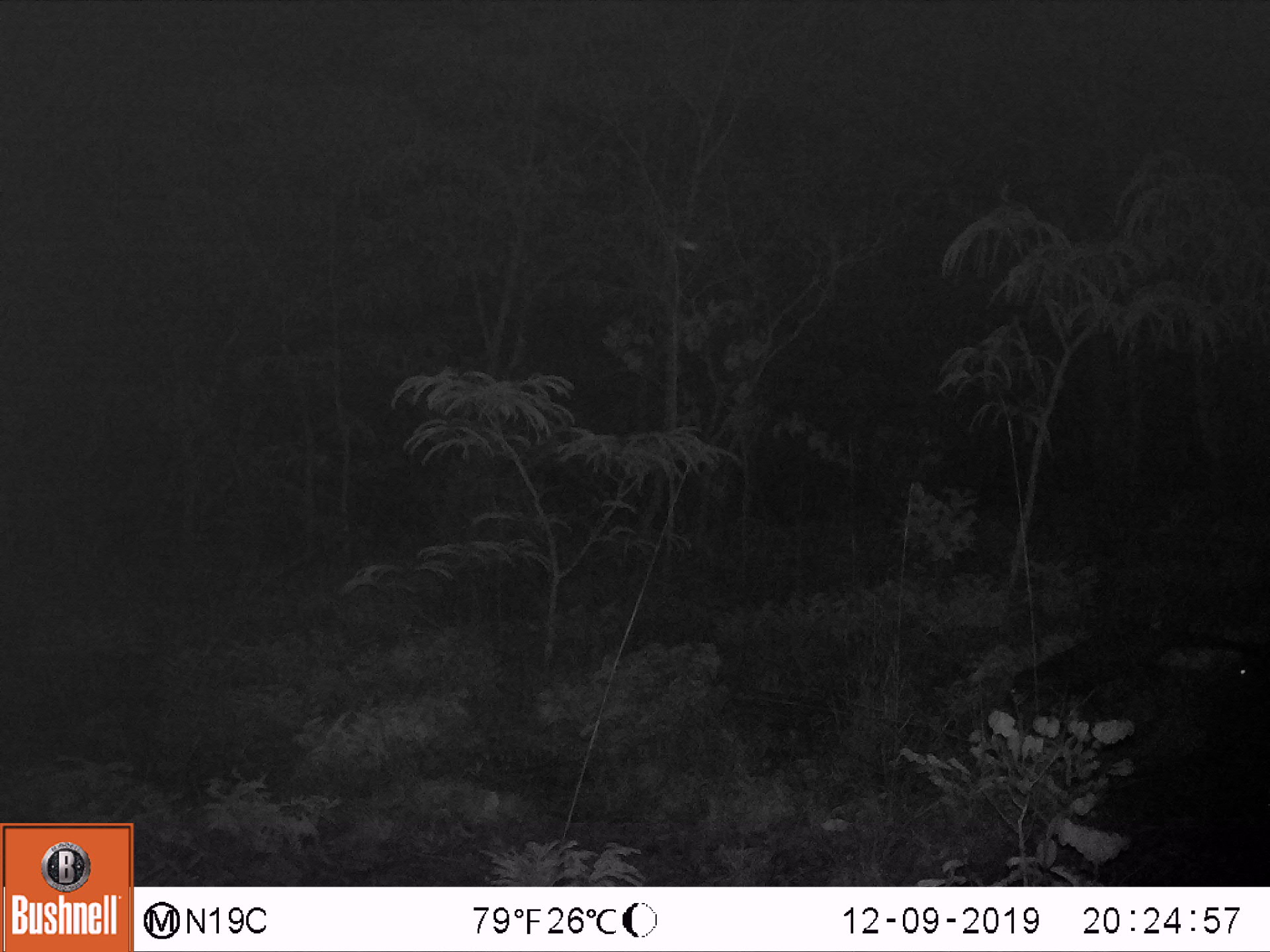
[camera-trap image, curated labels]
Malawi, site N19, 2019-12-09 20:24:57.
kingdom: Animalia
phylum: Chordata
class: Mammalia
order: Carnivora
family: Herpestidae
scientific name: Herpestidae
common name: mongoose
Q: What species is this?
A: Mongoose (Herpestidae).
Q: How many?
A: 1.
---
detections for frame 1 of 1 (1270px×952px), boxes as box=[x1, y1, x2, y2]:
mongoose: box=[993, 612, 1249, 717]